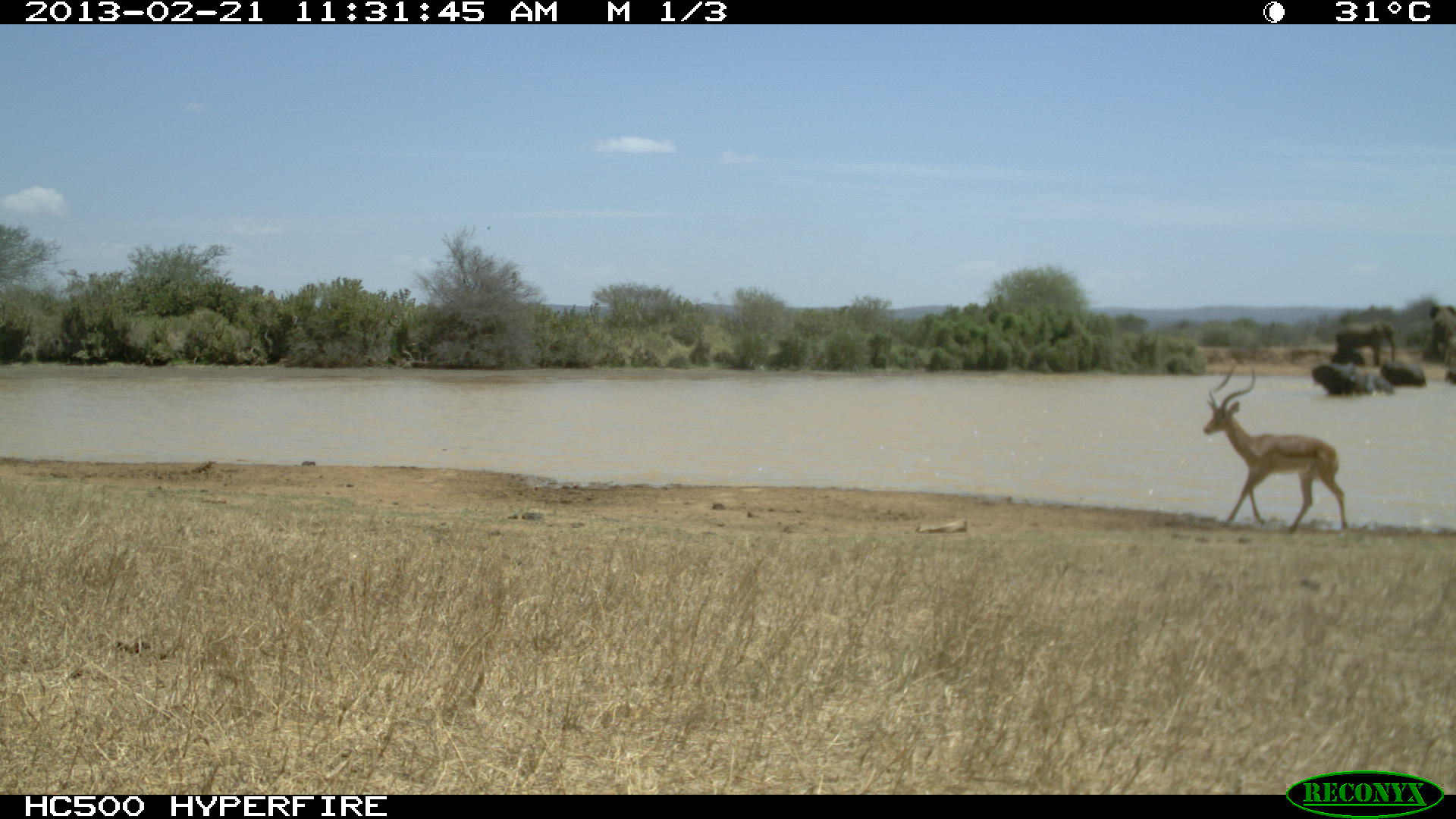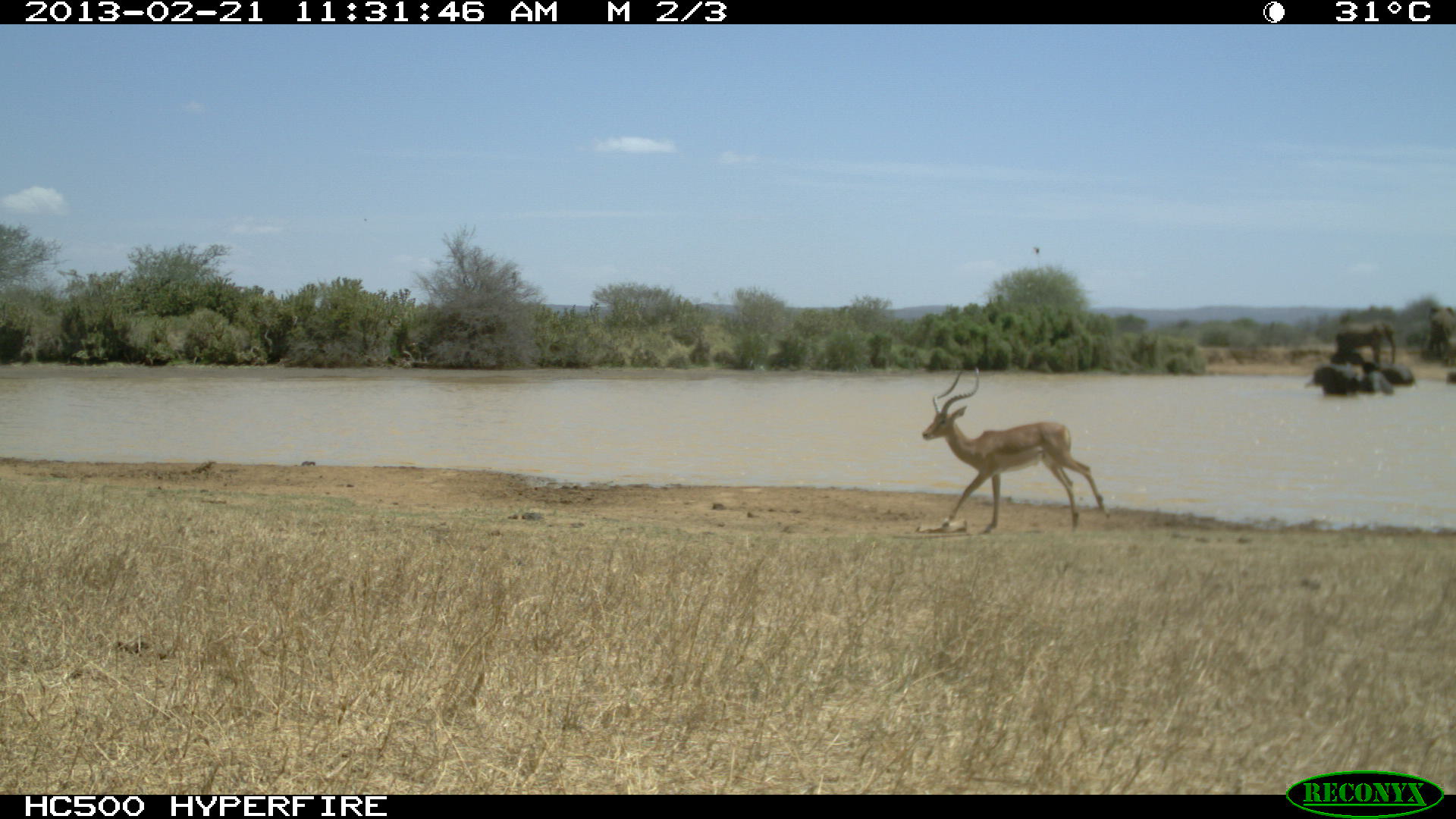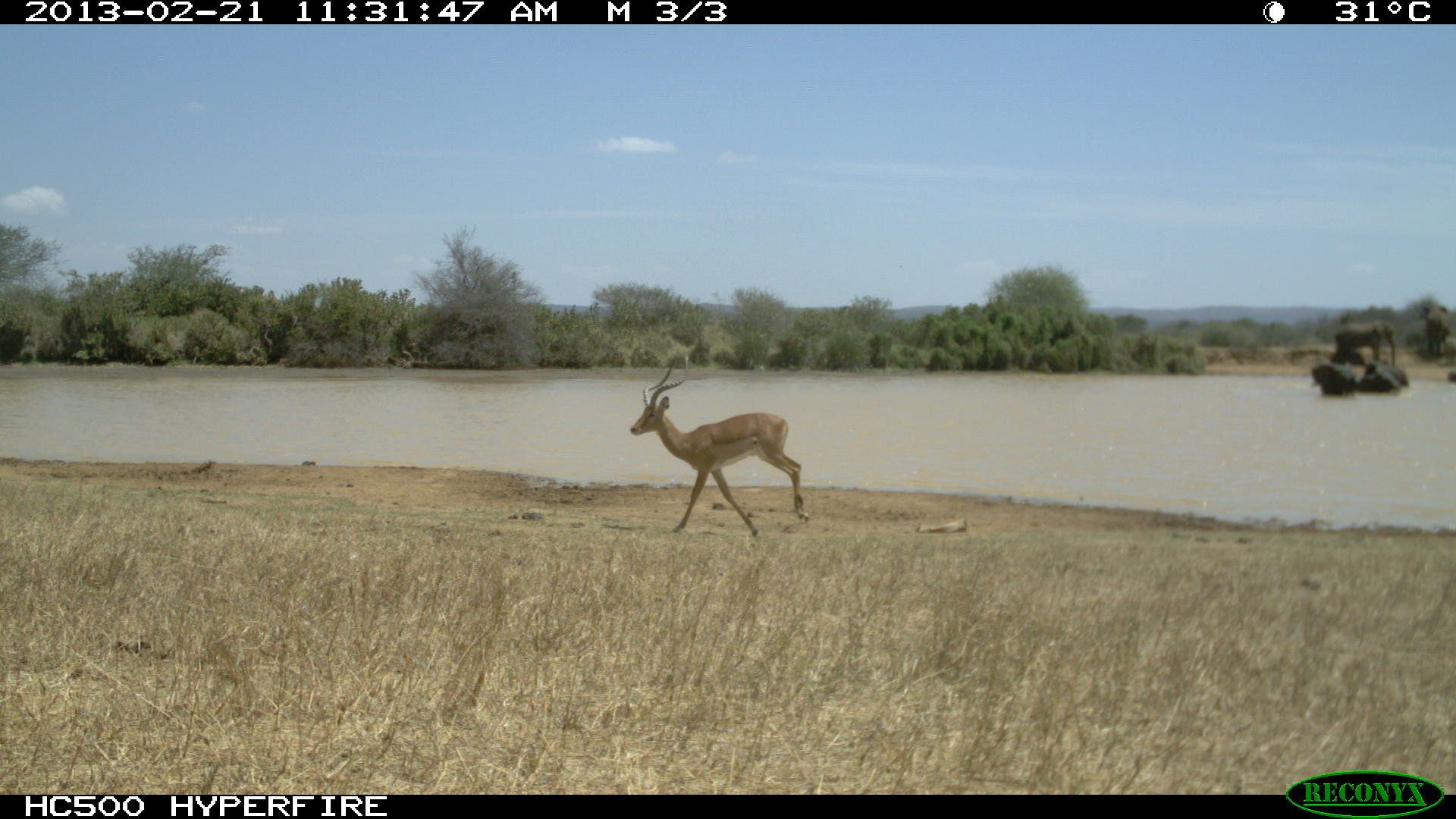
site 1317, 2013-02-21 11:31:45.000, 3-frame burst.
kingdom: Animalia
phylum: Chordata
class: Mammalia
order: Artiodactyla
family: Bovidae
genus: Aepyceros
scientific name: Aepyceros melampus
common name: impala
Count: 1.